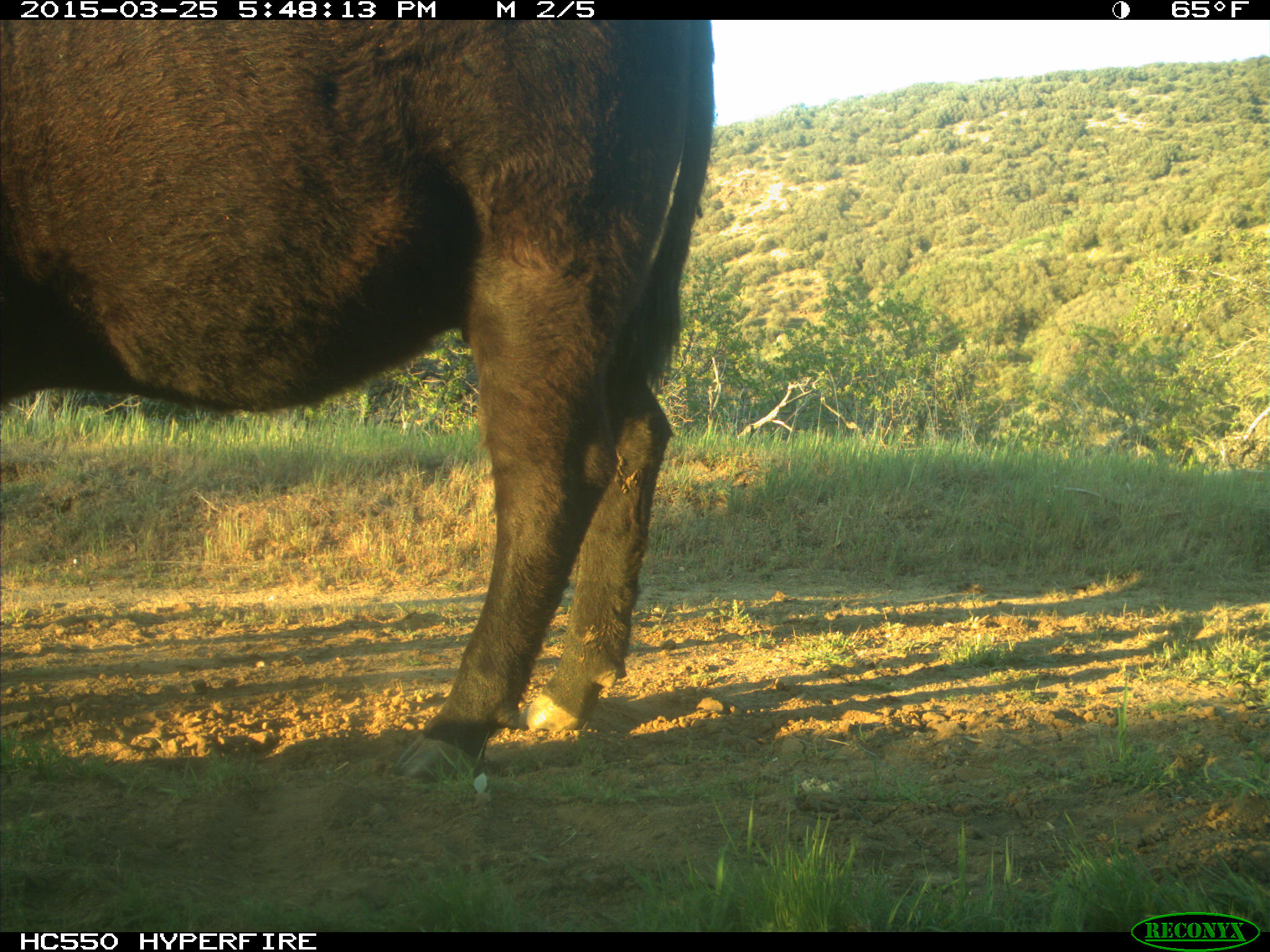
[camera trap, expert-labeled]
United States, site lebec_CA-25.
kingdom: Animalia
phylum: Chordata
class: Mammalia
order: Artiodactyla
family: Bovidae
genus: Bos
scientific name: Bos taurus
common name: domestic cow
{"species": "Bos taurus (domestic cow)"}